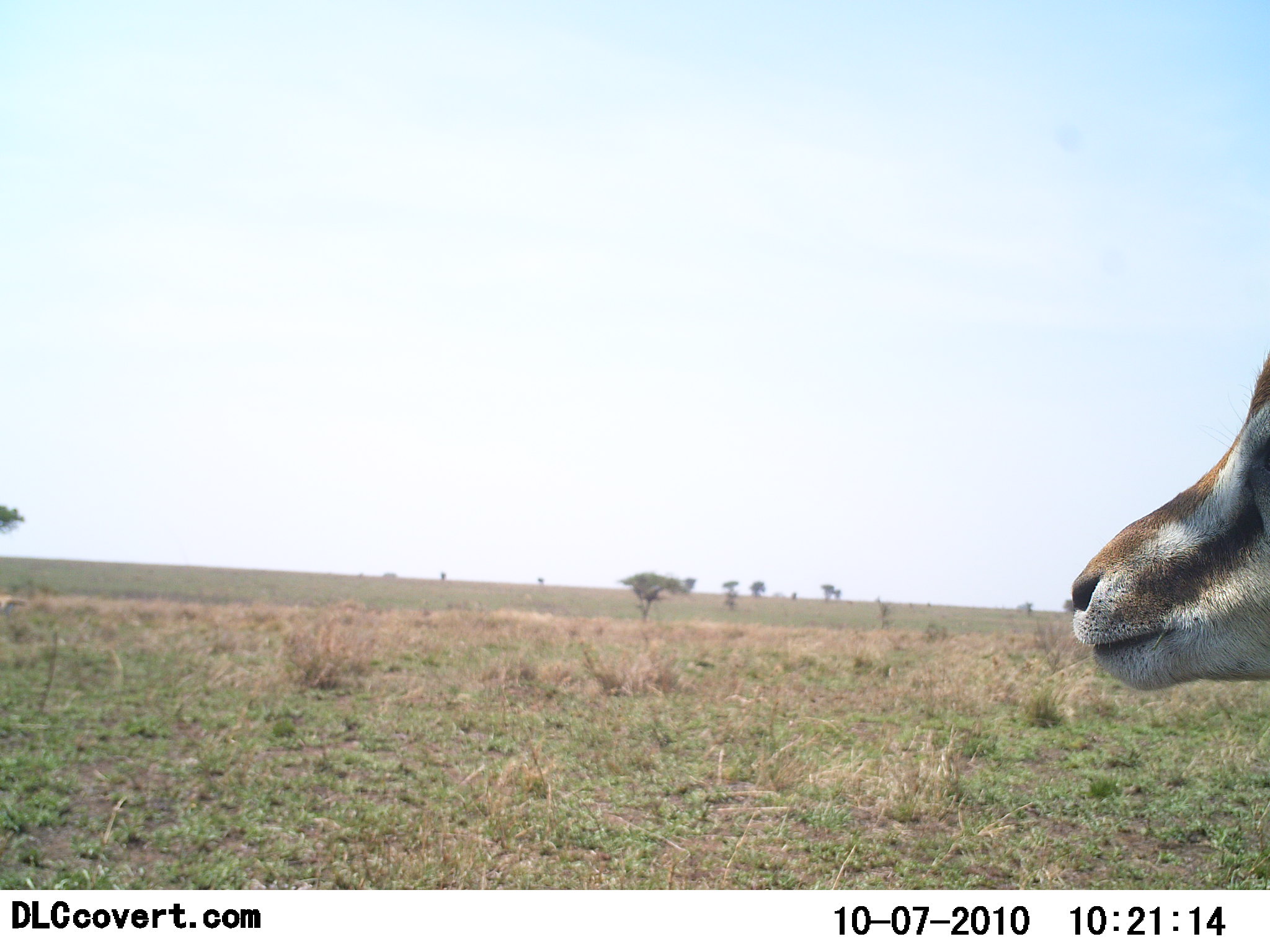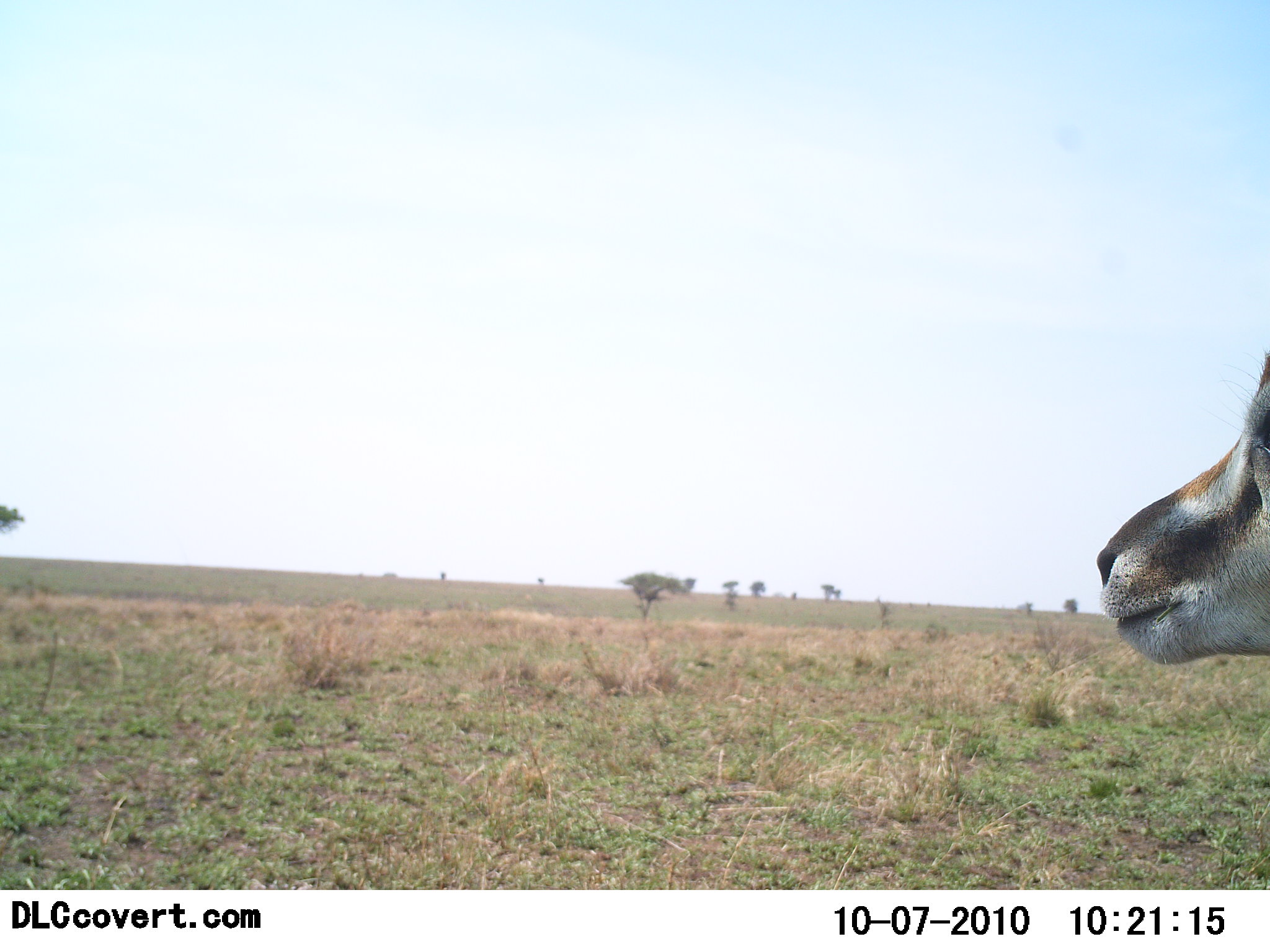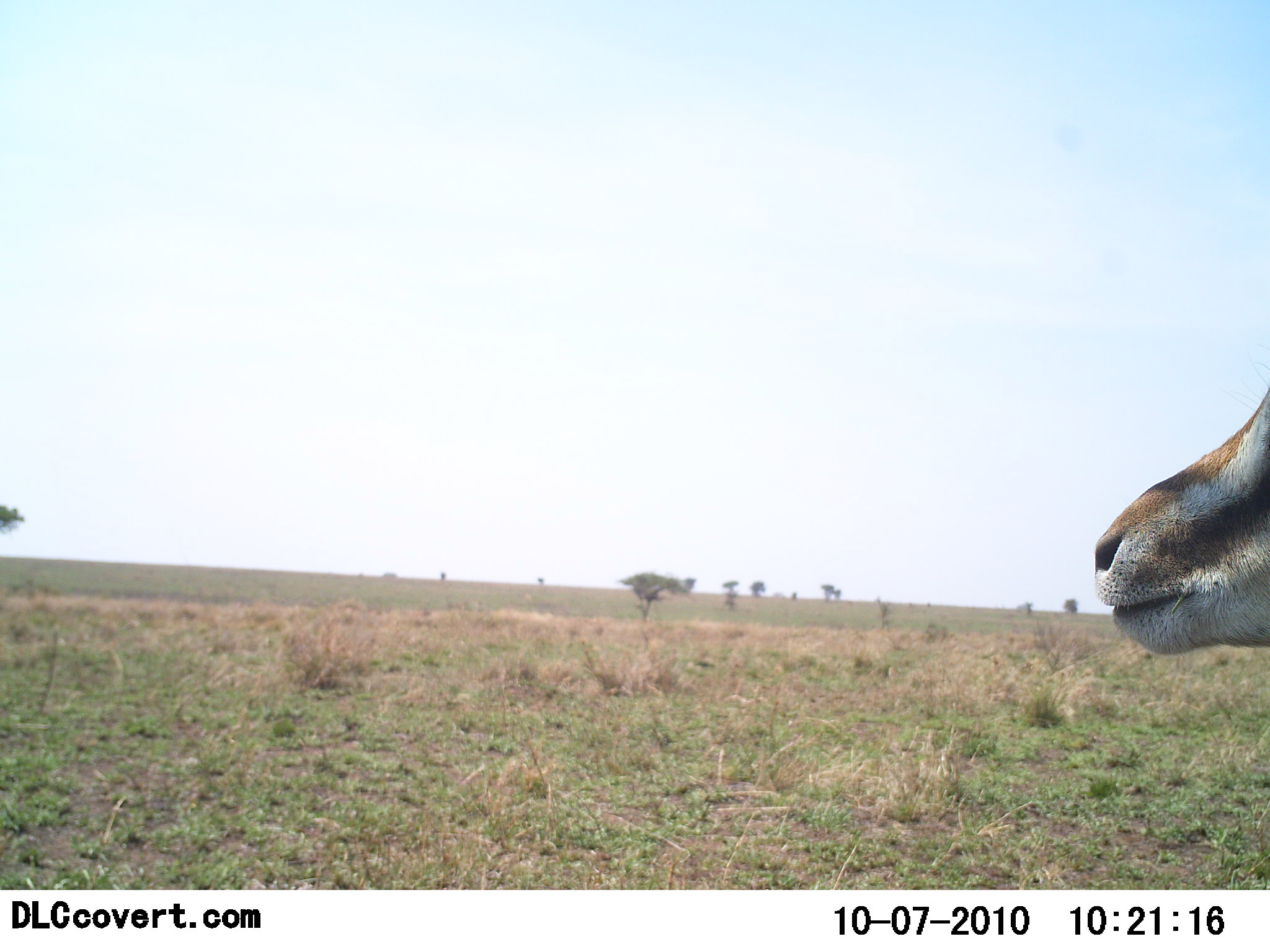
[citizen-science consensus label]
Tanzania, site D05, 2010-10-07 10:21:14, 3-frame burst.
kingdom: Animalia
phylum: Chordata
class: Mammalia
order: Artiodactyla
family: Bovidae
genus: Eudorcas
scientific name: Eudorcas thomsonii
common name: thomson's gazelle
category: gazellethomsons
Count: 1.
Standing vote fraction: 93%.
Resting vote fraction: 0%.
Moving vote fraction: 7%.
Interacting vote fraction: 0%.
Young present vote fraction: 0%.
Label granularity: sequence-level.